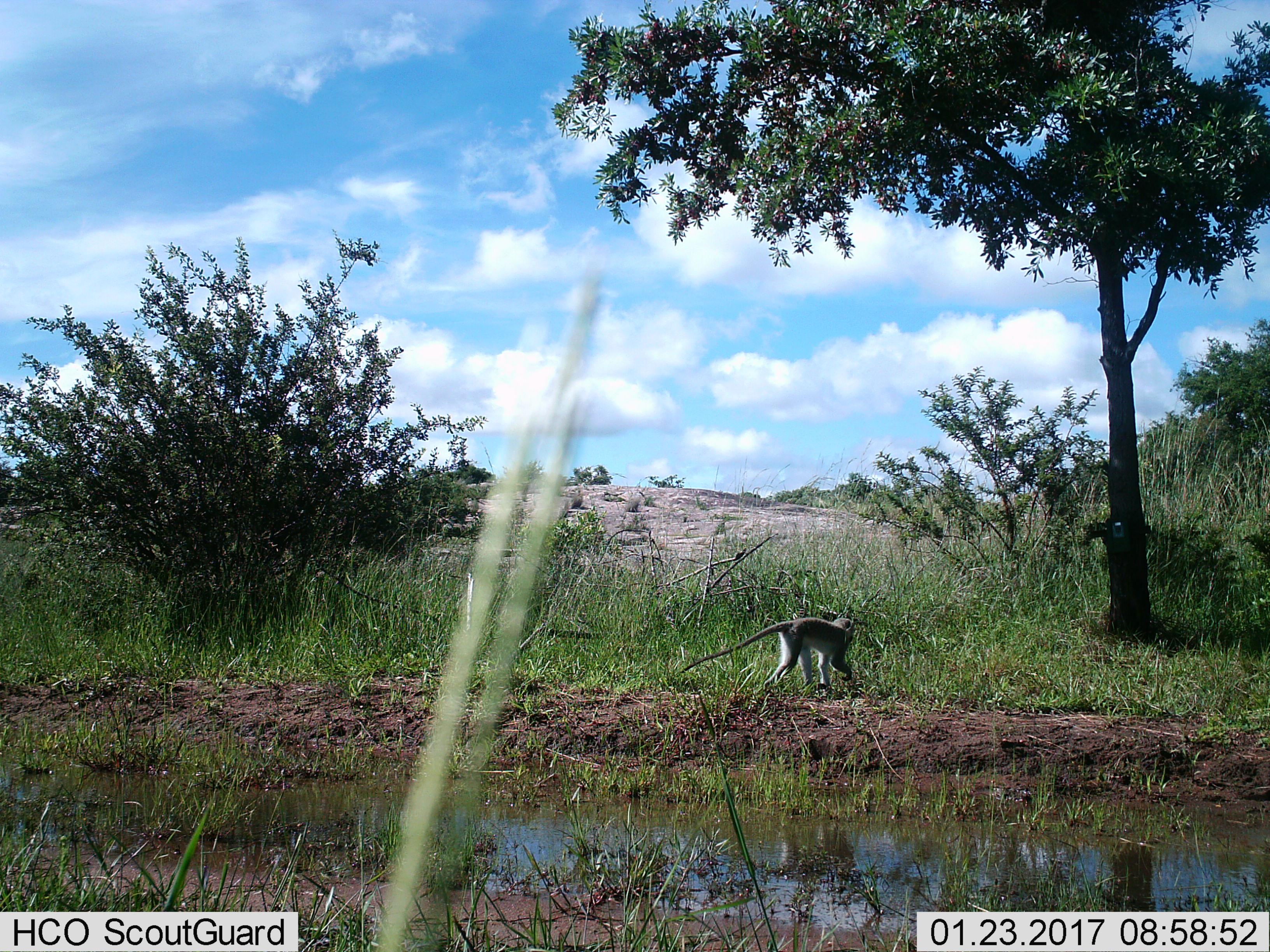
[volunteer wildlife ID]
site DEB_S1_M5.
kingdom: Animalia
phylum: Chordata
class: Mammalia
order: Primates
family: Cercopithecidae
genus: Chlorocebus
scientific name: Chlorocebus pygerythrus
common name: vervet monkey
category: monkeyvervet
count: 1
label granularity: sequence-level